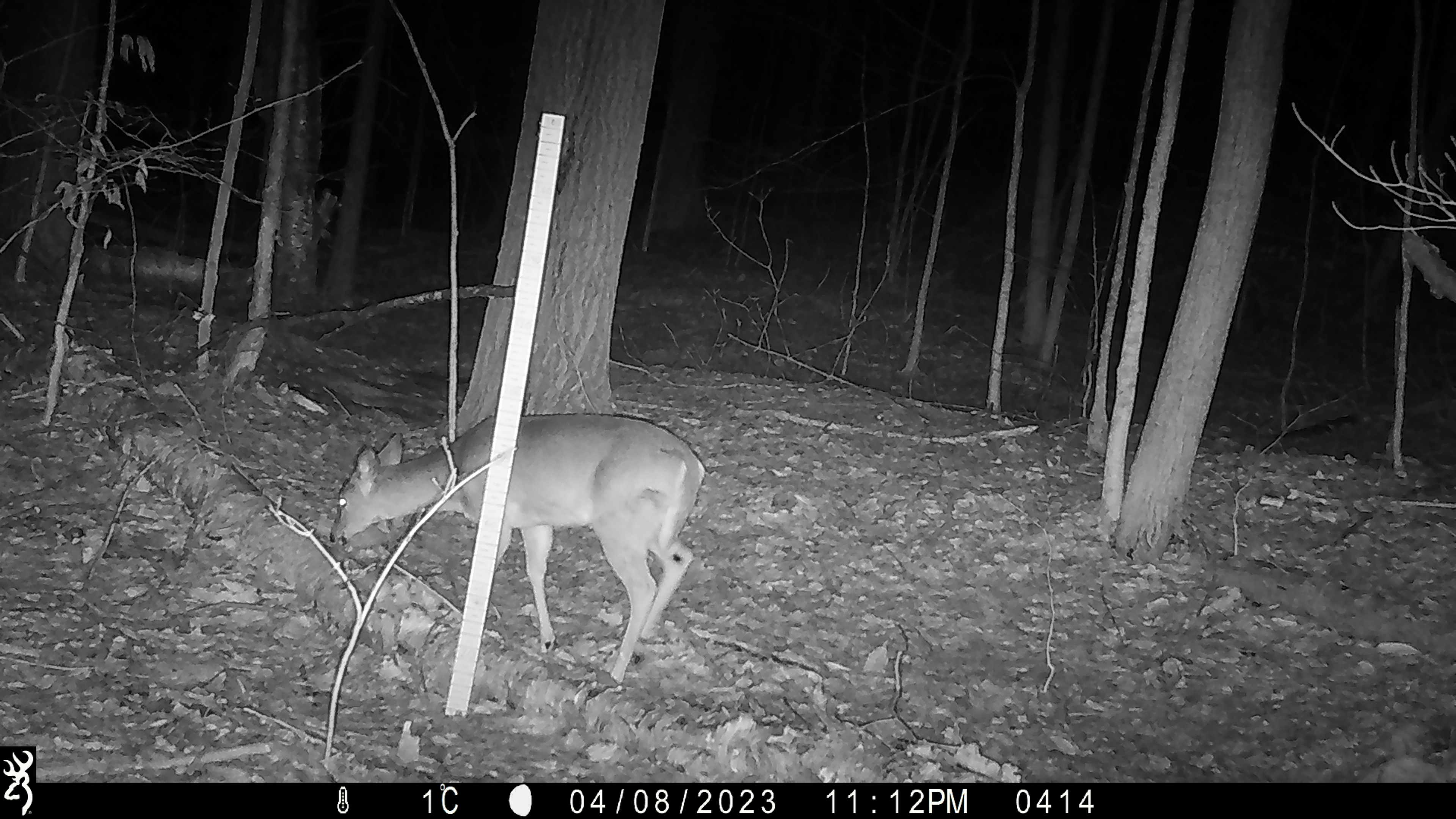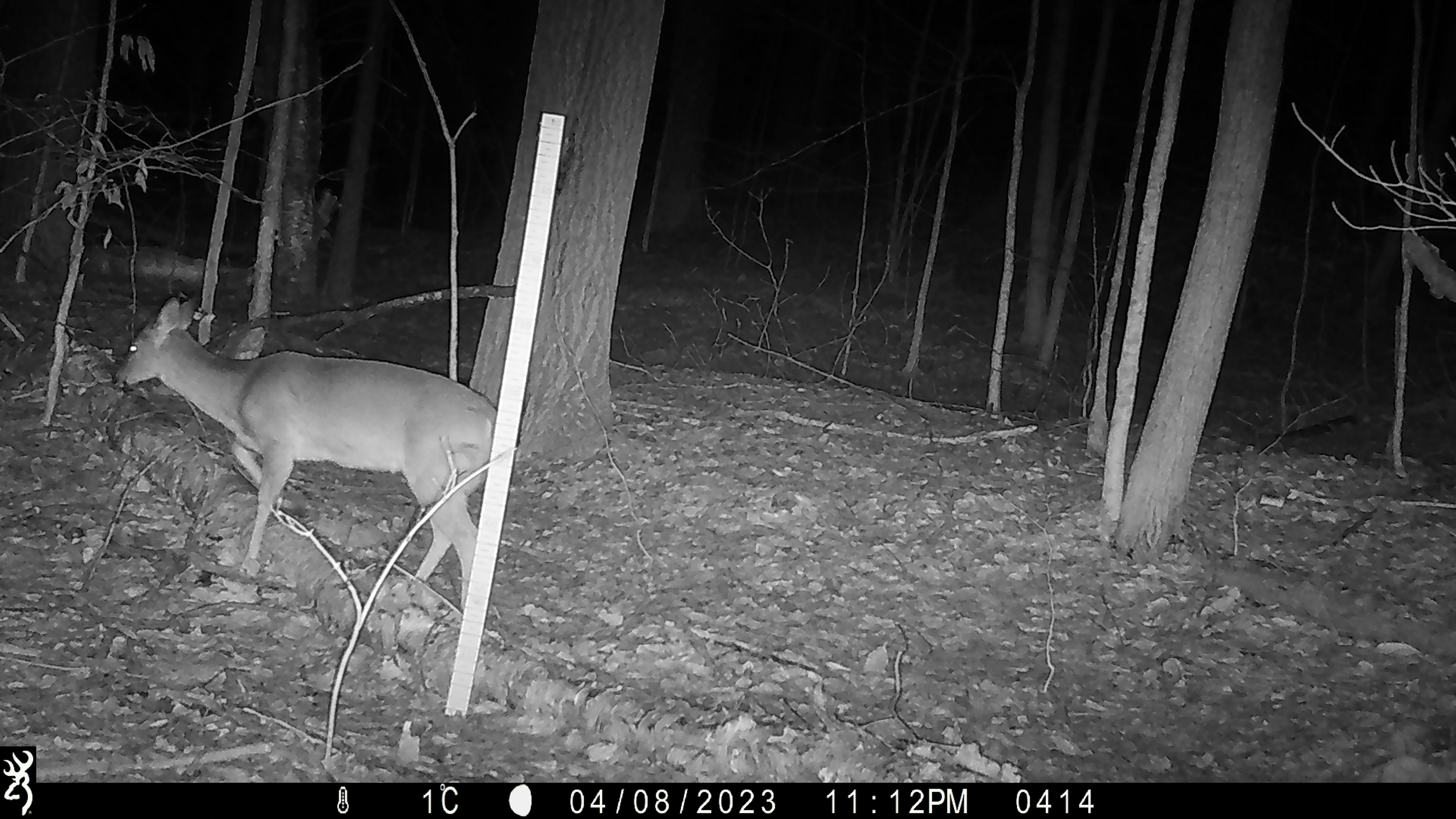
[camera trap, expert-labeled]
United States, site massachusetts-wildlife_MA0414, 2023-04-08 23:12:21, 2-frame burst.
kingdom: Animalia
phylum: Chordata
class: Mammalia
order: Artiodactyla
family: Cervidae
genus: Odocoileus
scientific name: Odocoileus virginianus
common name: white-tailed deer